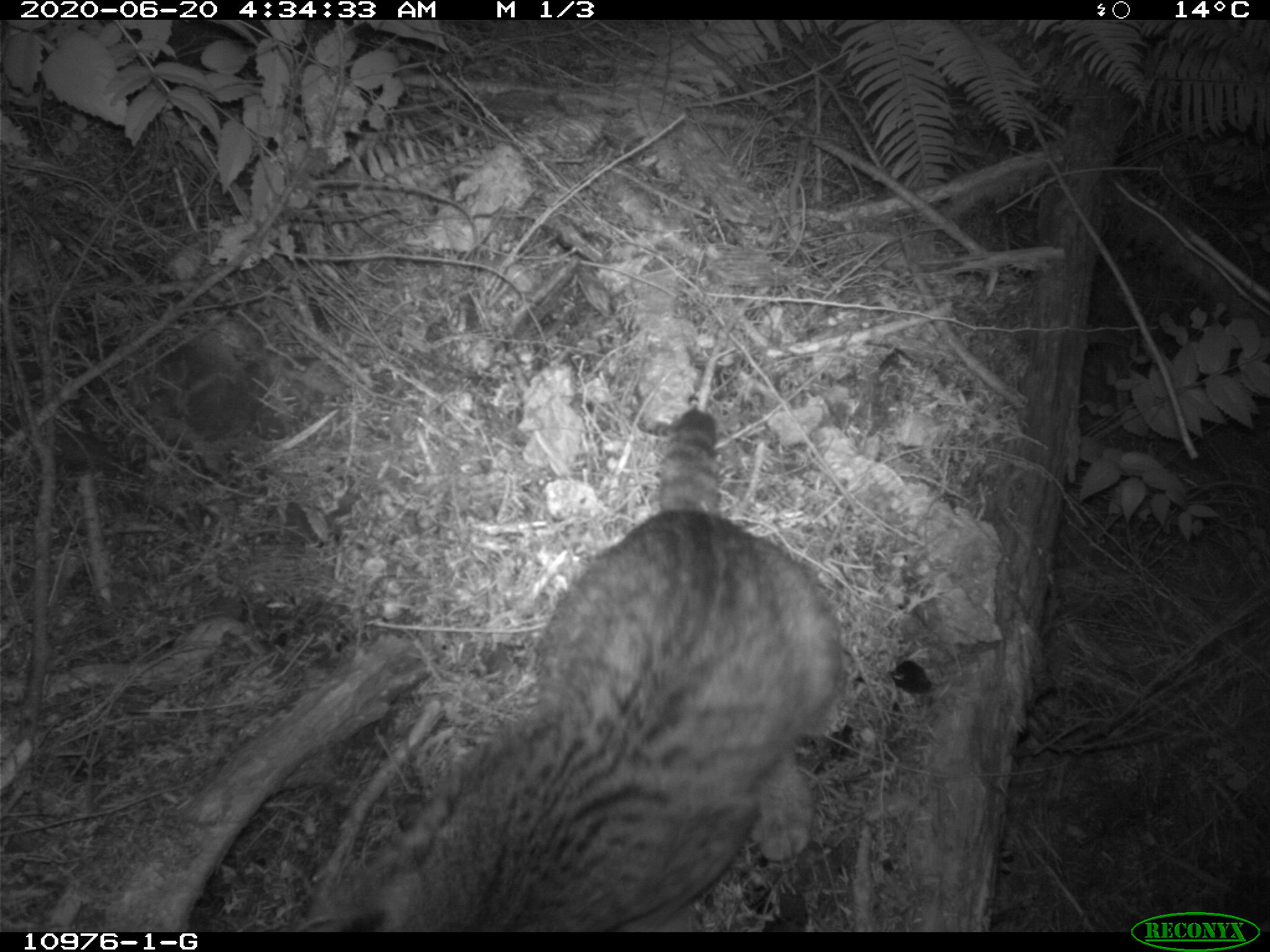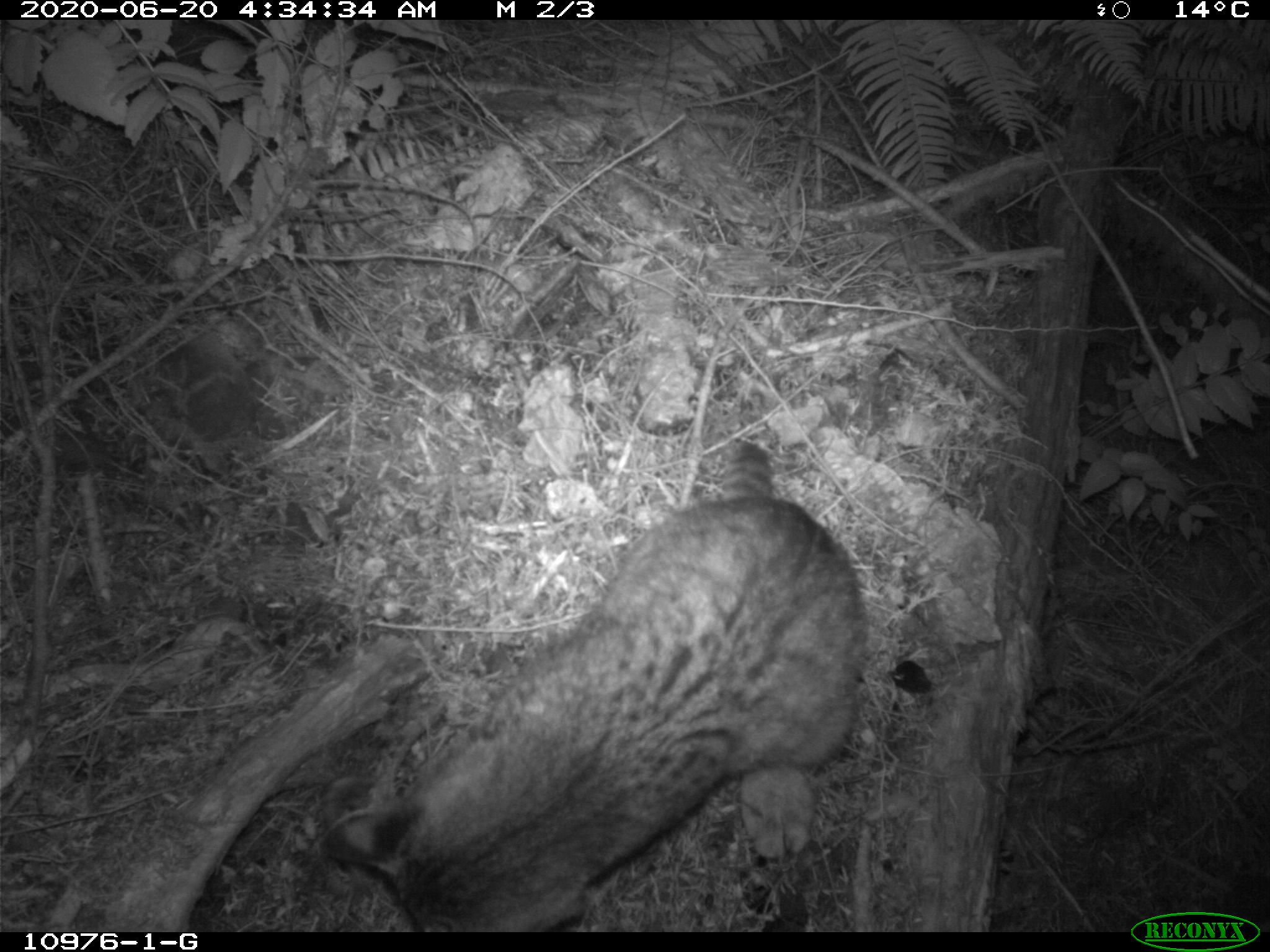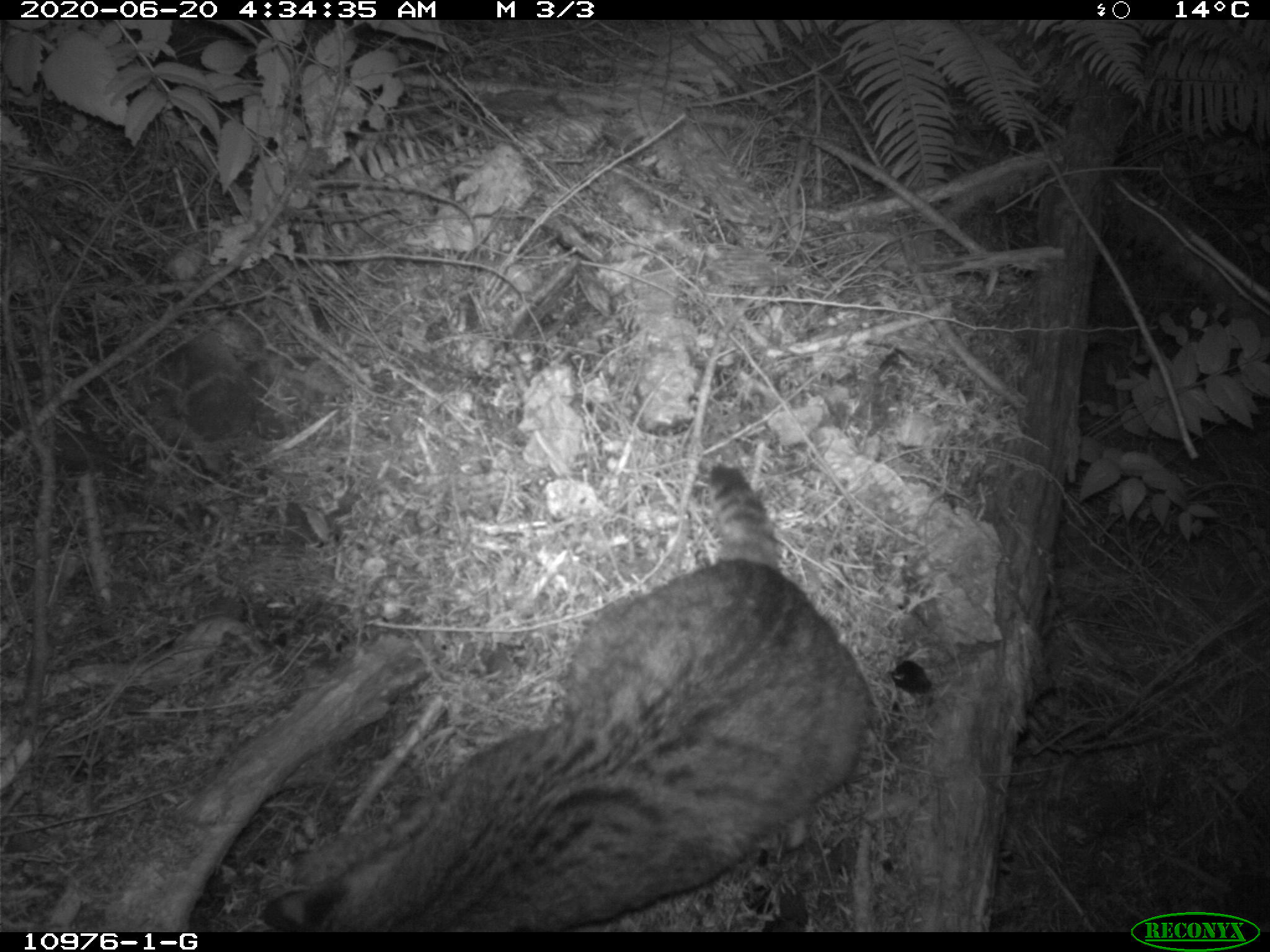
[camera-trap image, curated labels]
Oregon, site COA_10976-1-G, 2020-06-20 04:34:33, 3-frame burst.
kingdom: Animalia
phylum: Chordata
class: Mammalia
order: Carnivora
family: Felidae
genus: Lynx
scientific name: Lynx rufus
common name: bobcat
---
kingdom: Animalia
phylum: Chordata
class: Mammalia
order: Carnivora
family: Felidae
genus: Puma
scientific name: Puma concolor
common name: cougar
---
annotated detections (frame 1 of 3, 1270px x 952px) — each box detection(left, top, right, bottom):
bobcat: detection(299, 390, 862, 930)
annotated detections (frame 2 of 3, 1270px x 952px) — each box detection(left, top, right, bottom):
cougar: detection(313, 426, 863, 926)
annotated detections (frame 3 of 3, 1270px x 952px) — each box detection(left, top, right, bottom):
bobcat: detection(246, 457, 887, 930)